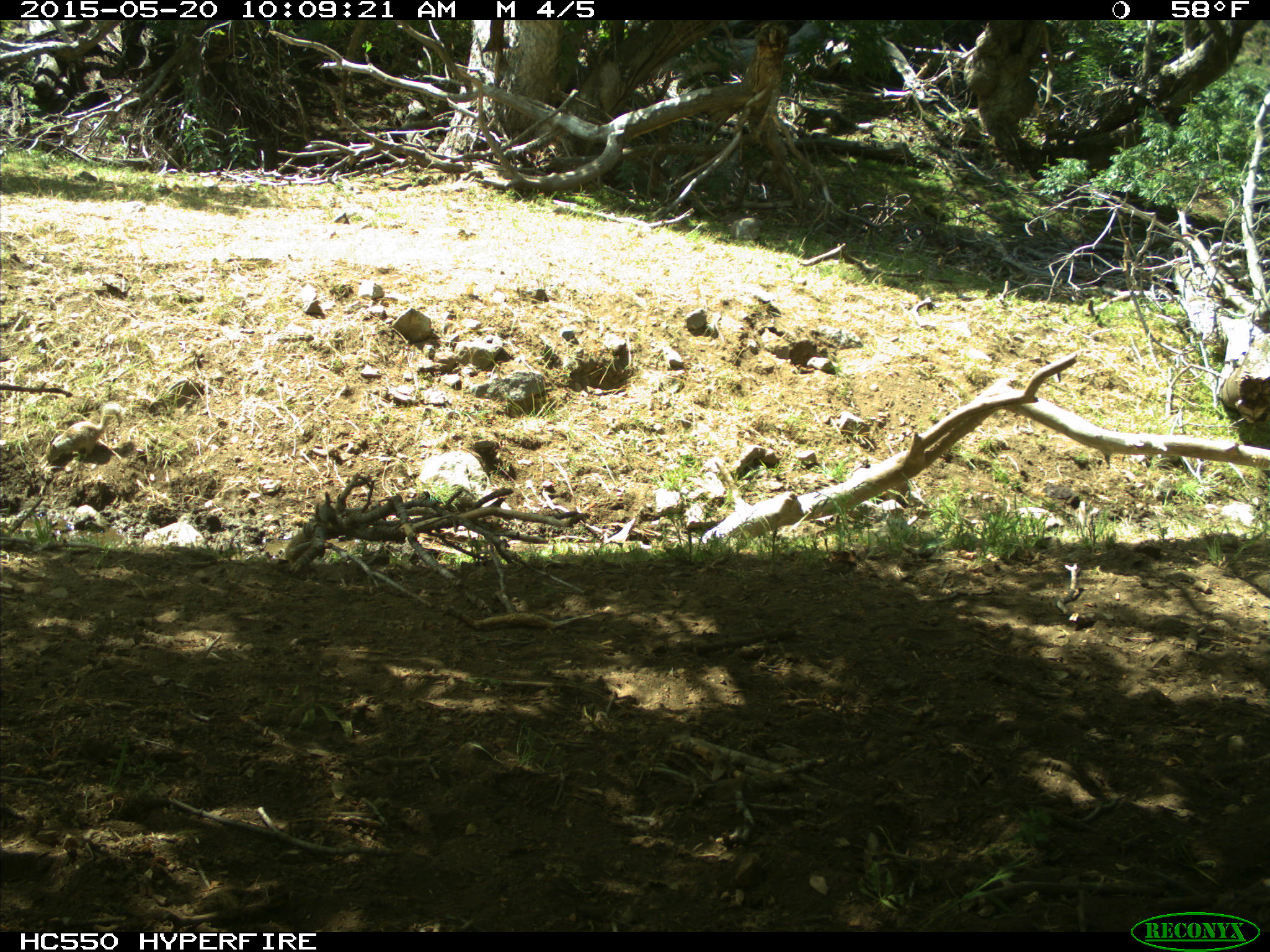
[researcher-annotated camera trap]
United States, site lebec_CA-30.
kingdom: Animalia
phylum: Chordata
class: Mammalia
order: Rodentia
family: Sciuridae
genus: Otospermophilus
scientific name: Otospermophilus beecheyi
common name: california ground squirrel